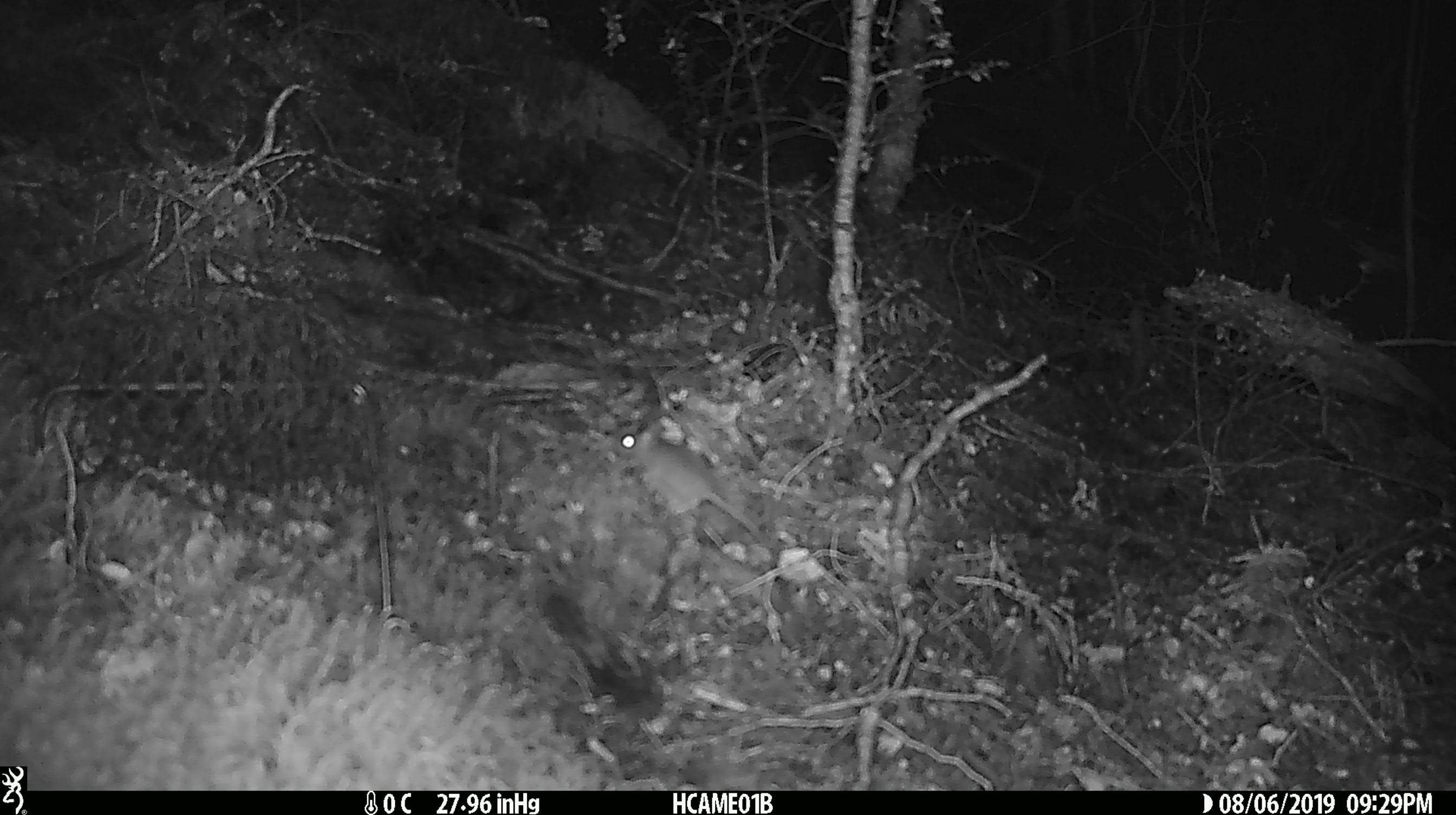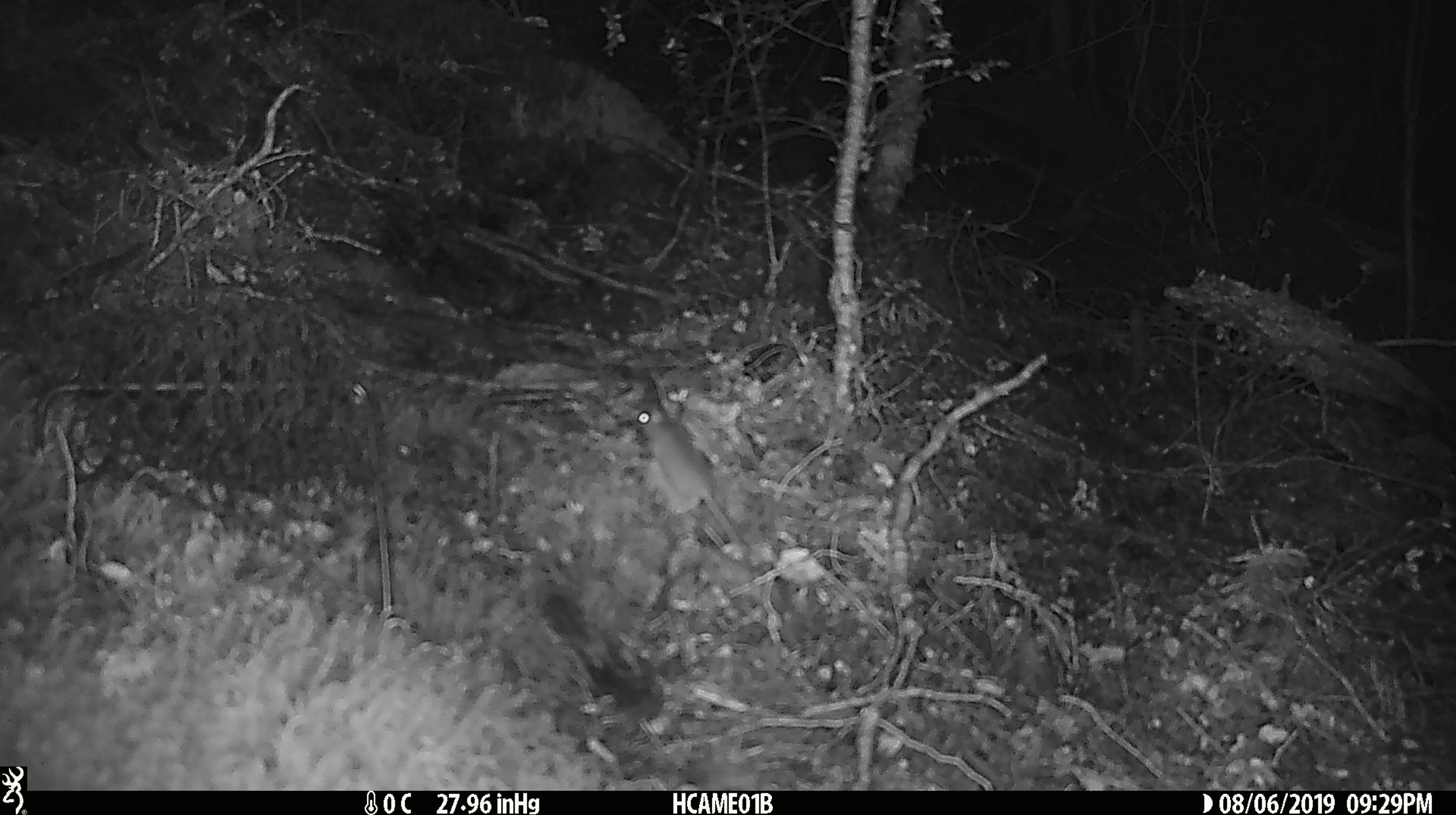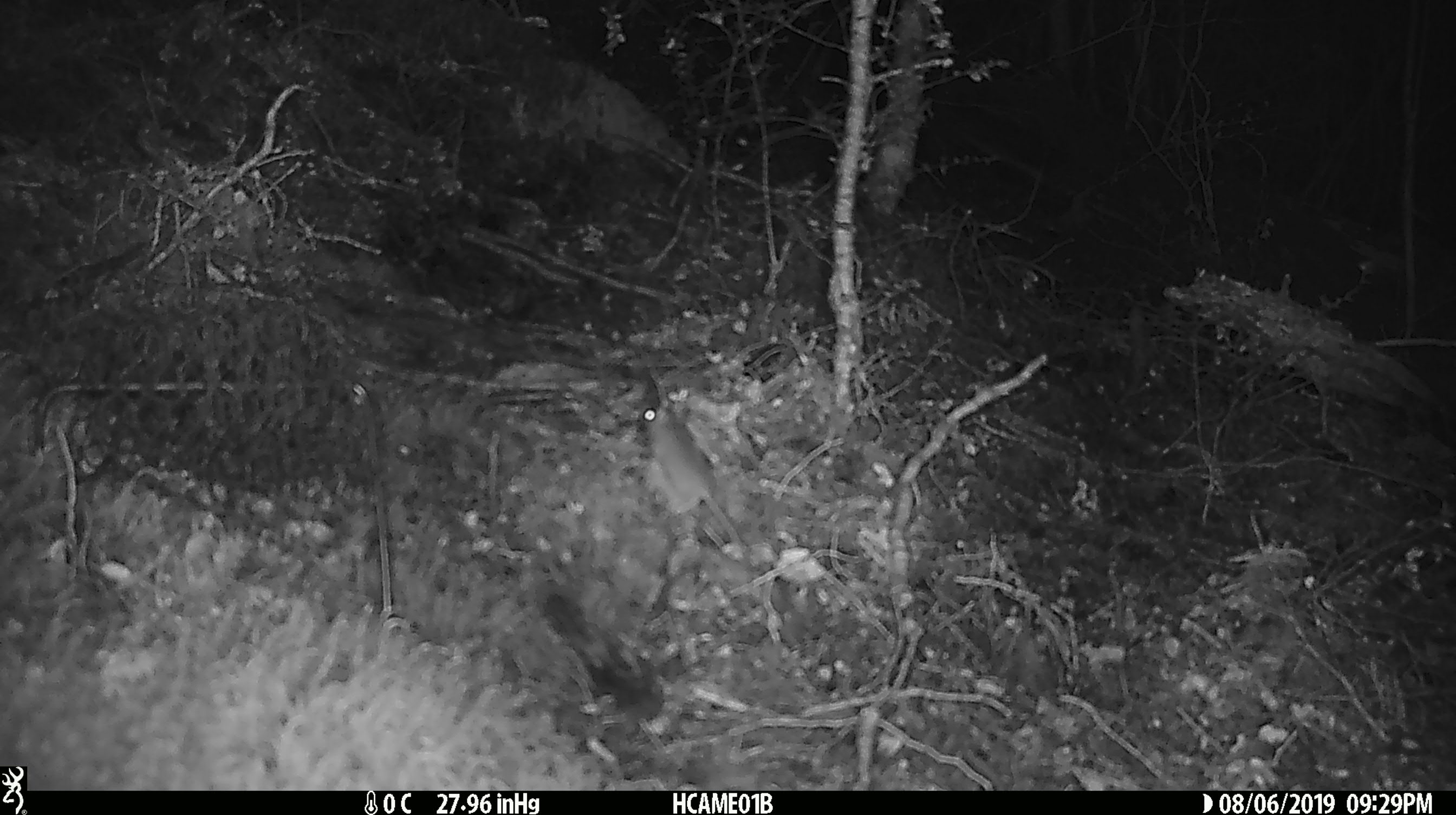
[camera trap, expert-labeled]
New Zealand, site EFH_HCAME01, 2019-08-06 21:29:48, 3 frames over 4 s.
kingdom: Animalia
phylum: Chordata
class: Mammalia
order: Rodentia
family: Muridae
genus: Mus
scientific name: Mus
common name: mouse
Mouse (Mus).